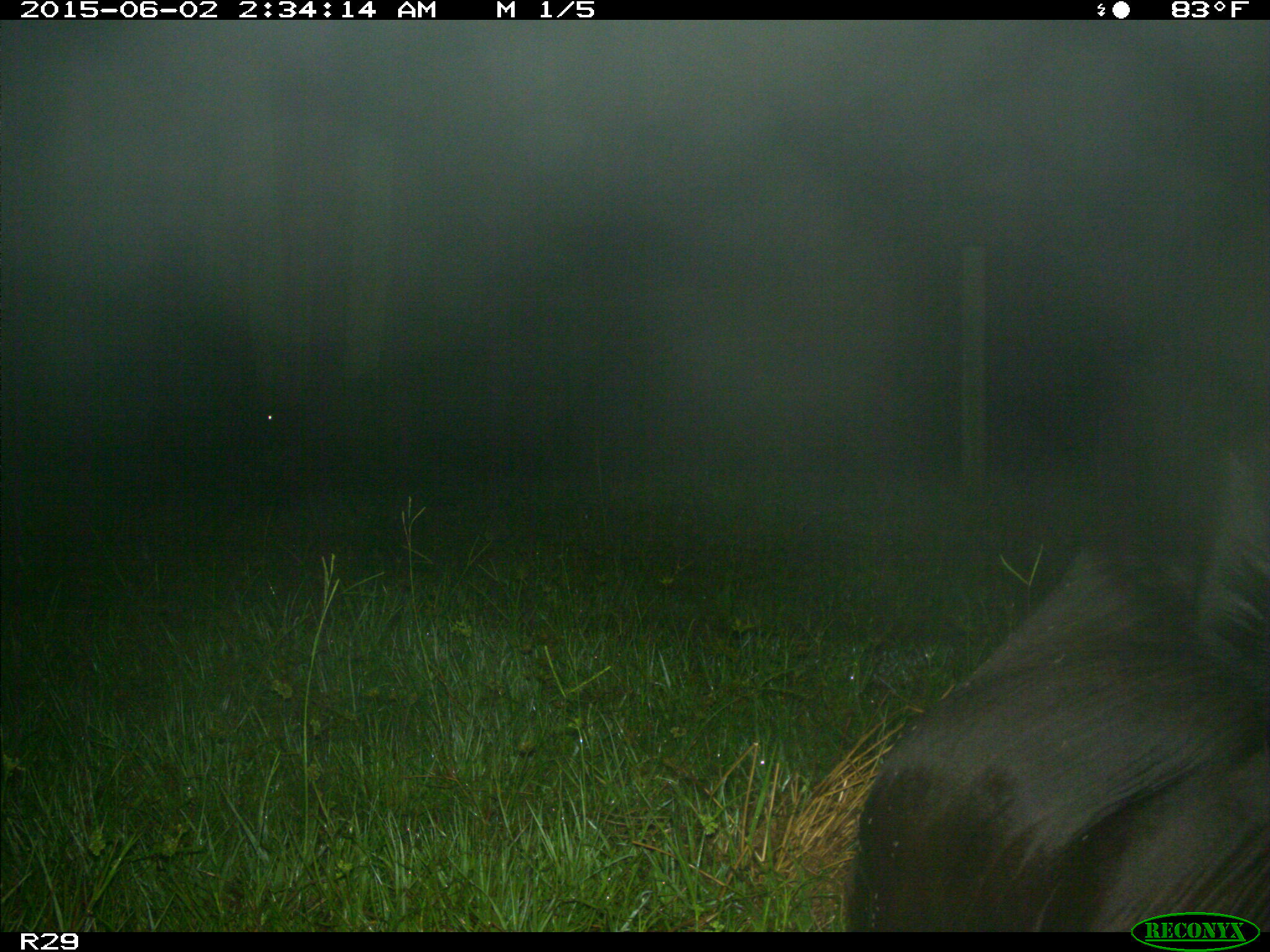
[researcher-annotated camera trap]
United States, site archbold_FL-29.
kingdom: Animalia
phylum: Chordata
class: Mammalia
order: Artiodactyla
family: Bovidae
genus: Bos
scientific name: Bos taurus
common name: domestic cow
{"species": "Bos taurus (domestic cow)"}